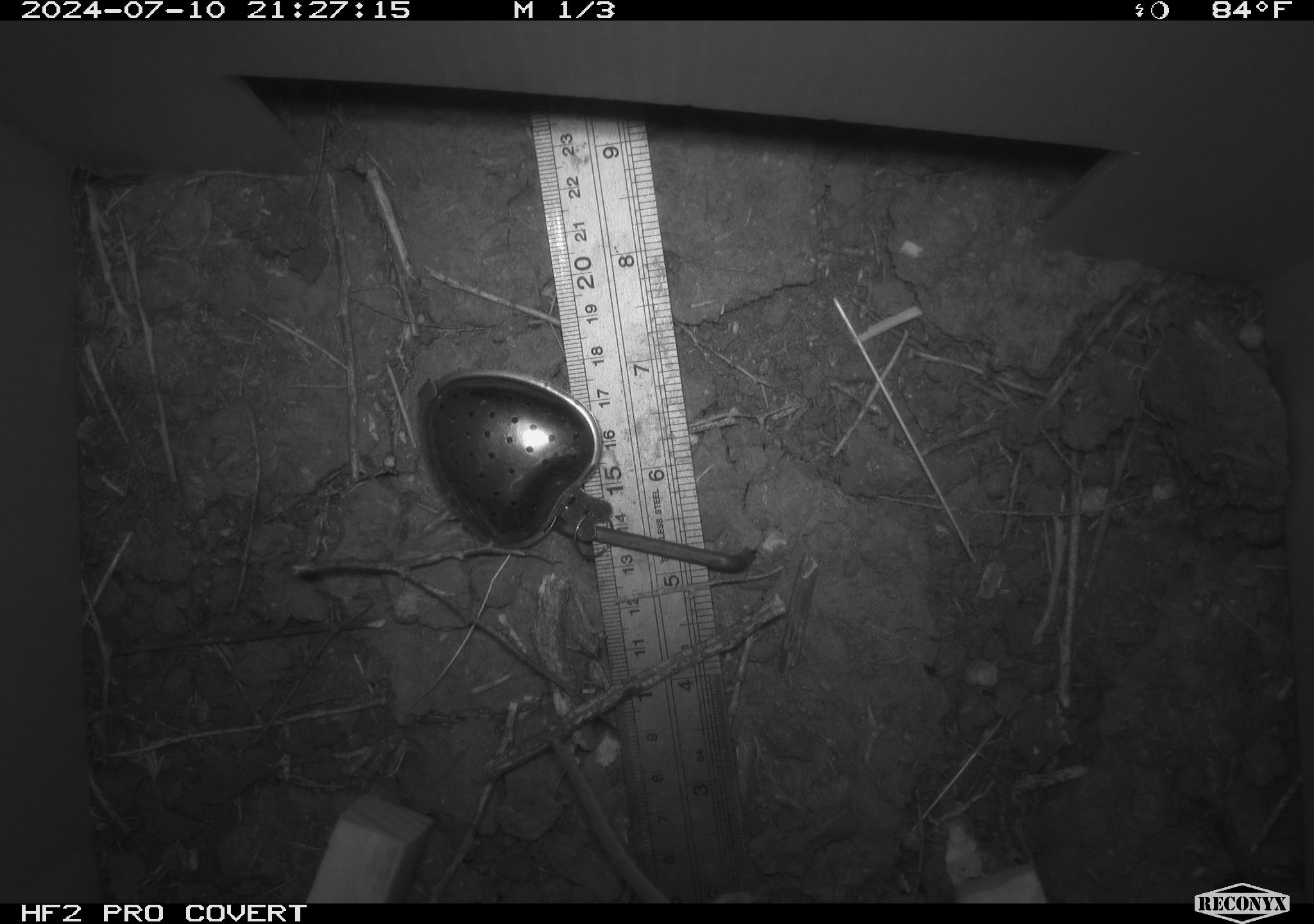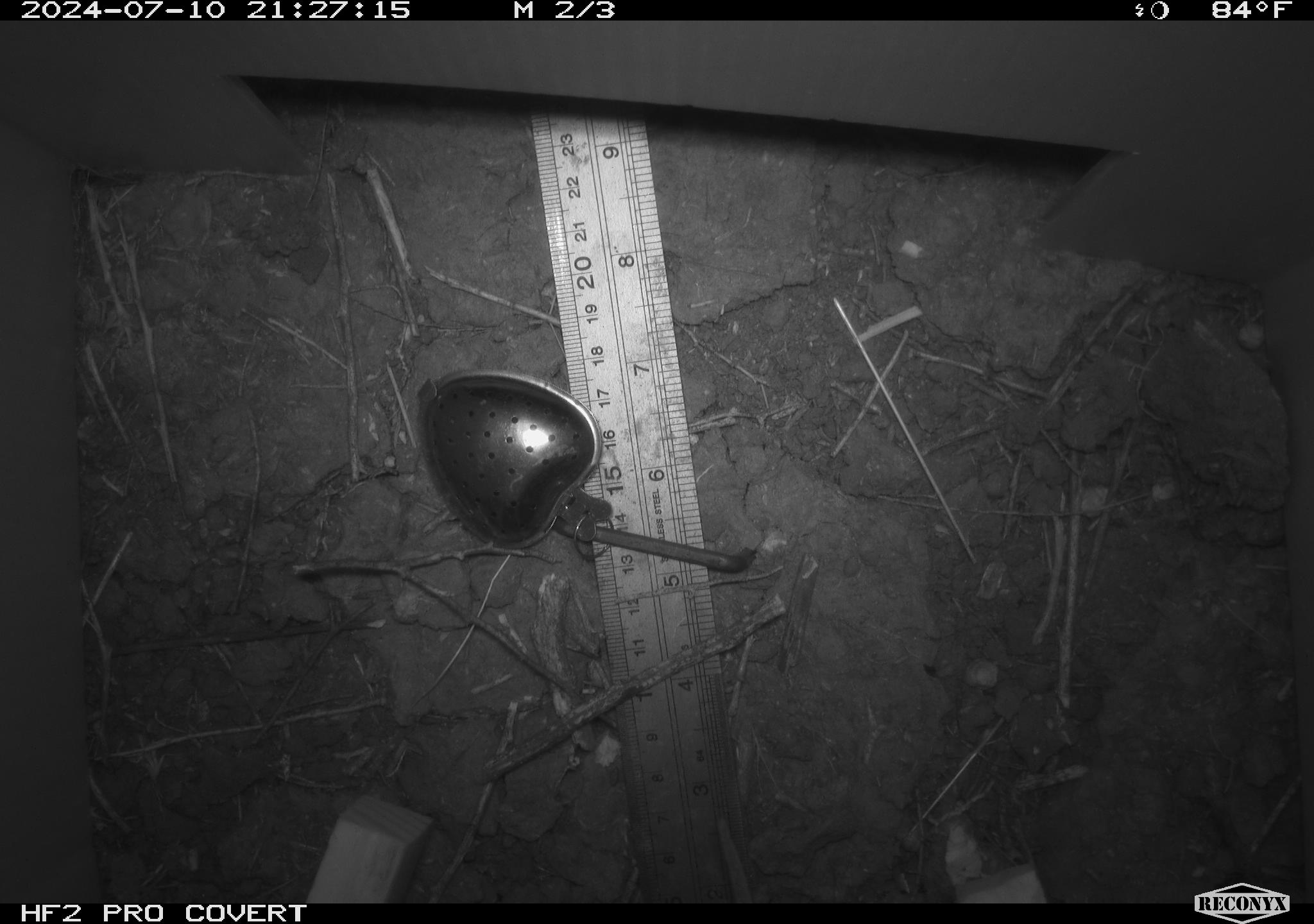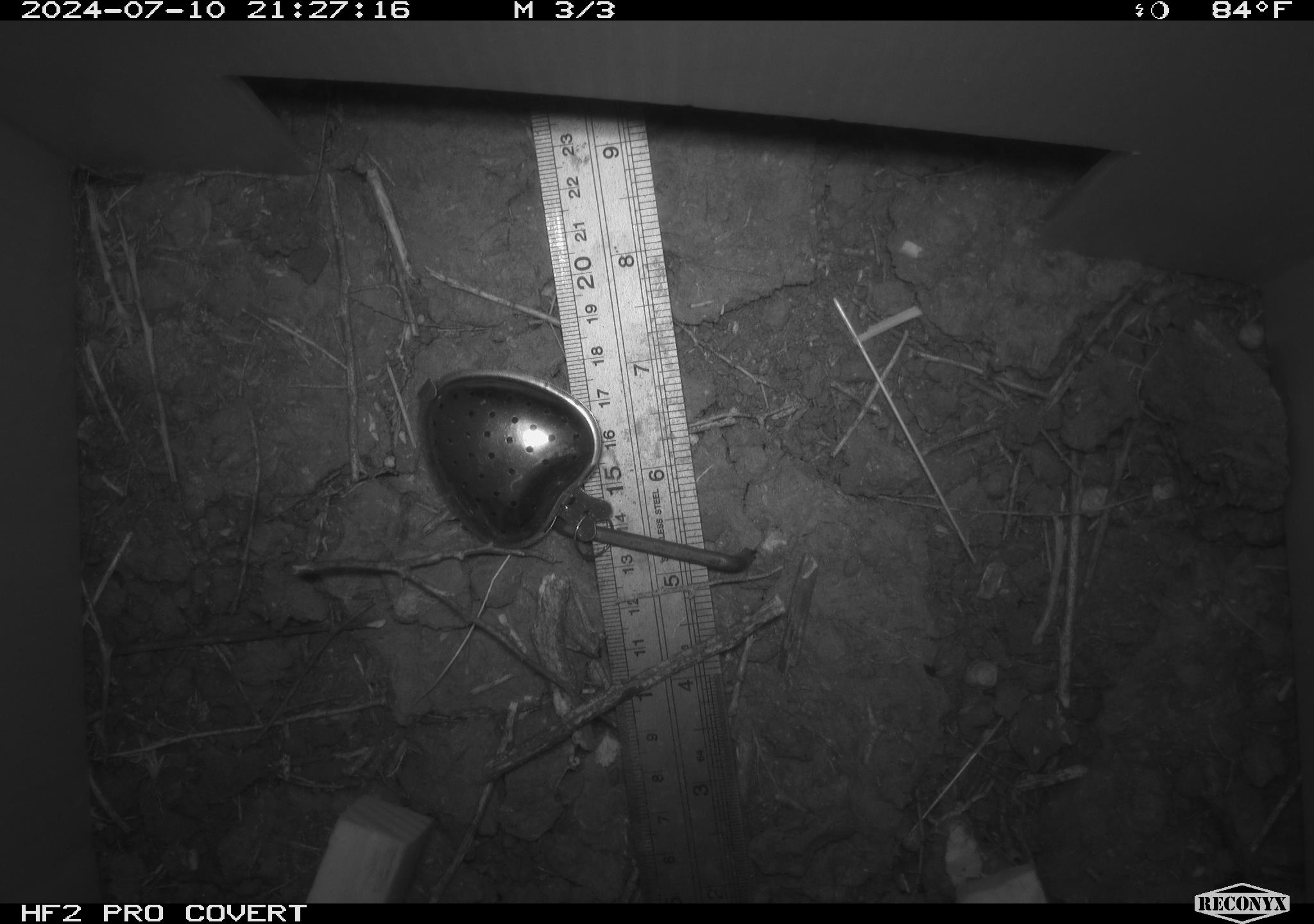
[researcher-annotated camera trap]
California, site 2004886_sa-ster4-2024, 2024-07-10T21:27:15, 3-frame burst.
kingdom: Animalia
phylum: Chordata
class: Mammalia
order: Rodentia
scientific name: Rodentia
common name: mouse species